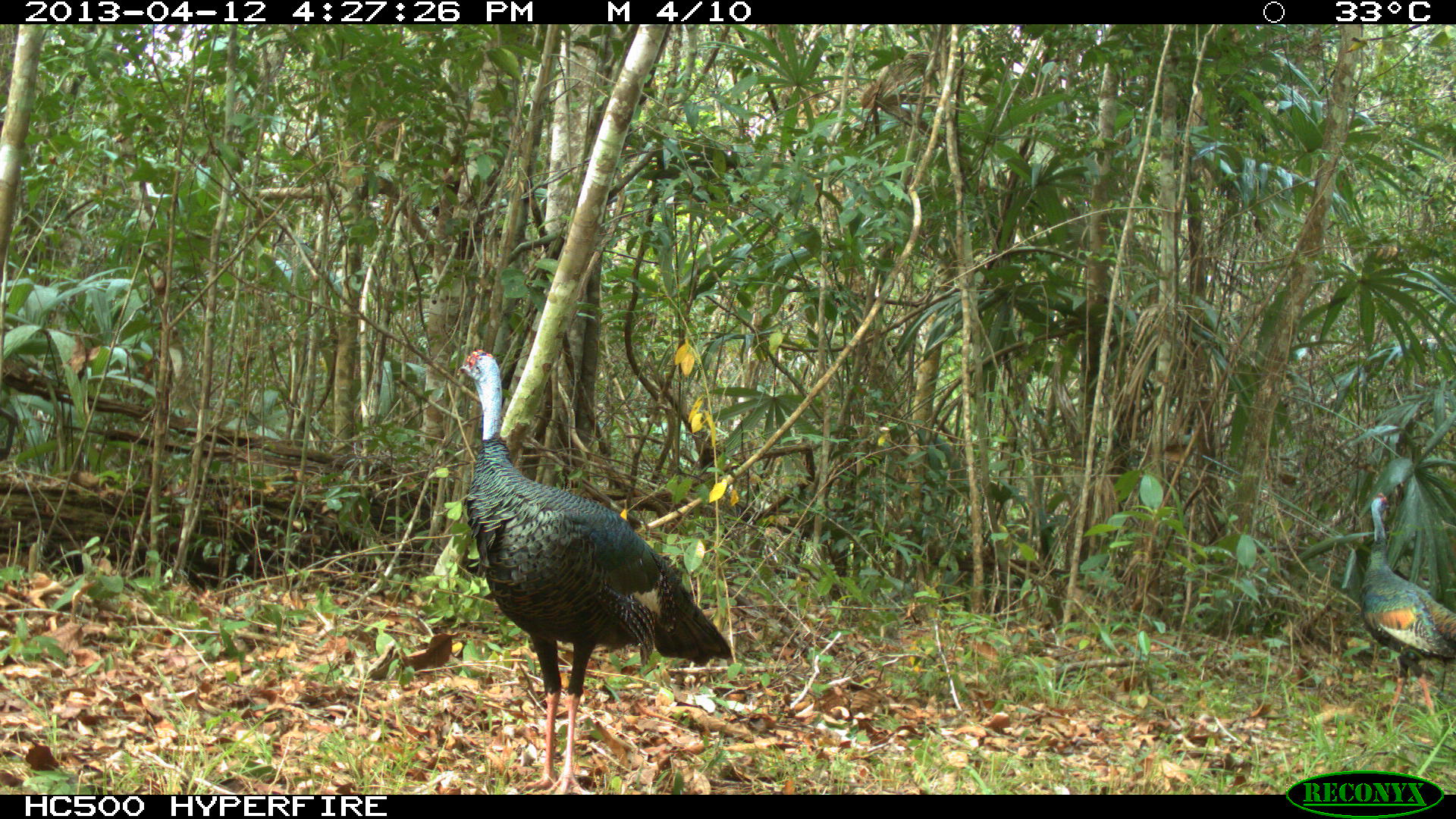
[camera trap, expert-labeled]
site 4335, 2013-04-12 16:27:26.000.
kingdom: Animalia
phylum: Chordata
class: Aves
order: Galliformes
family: Phasianidae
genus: Meleagris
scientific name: Meleagris ocellata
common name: ocellated turkey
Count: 2.